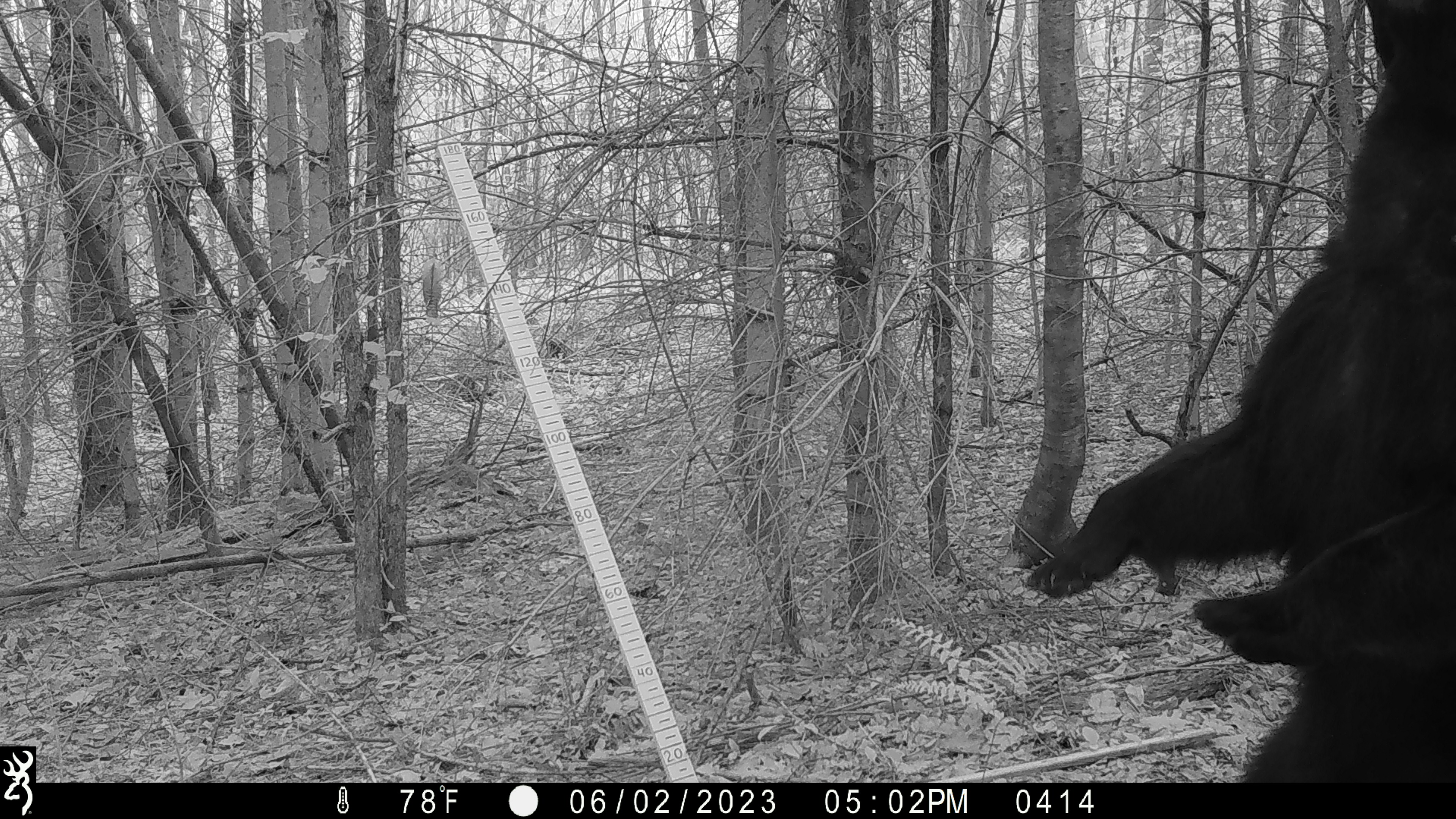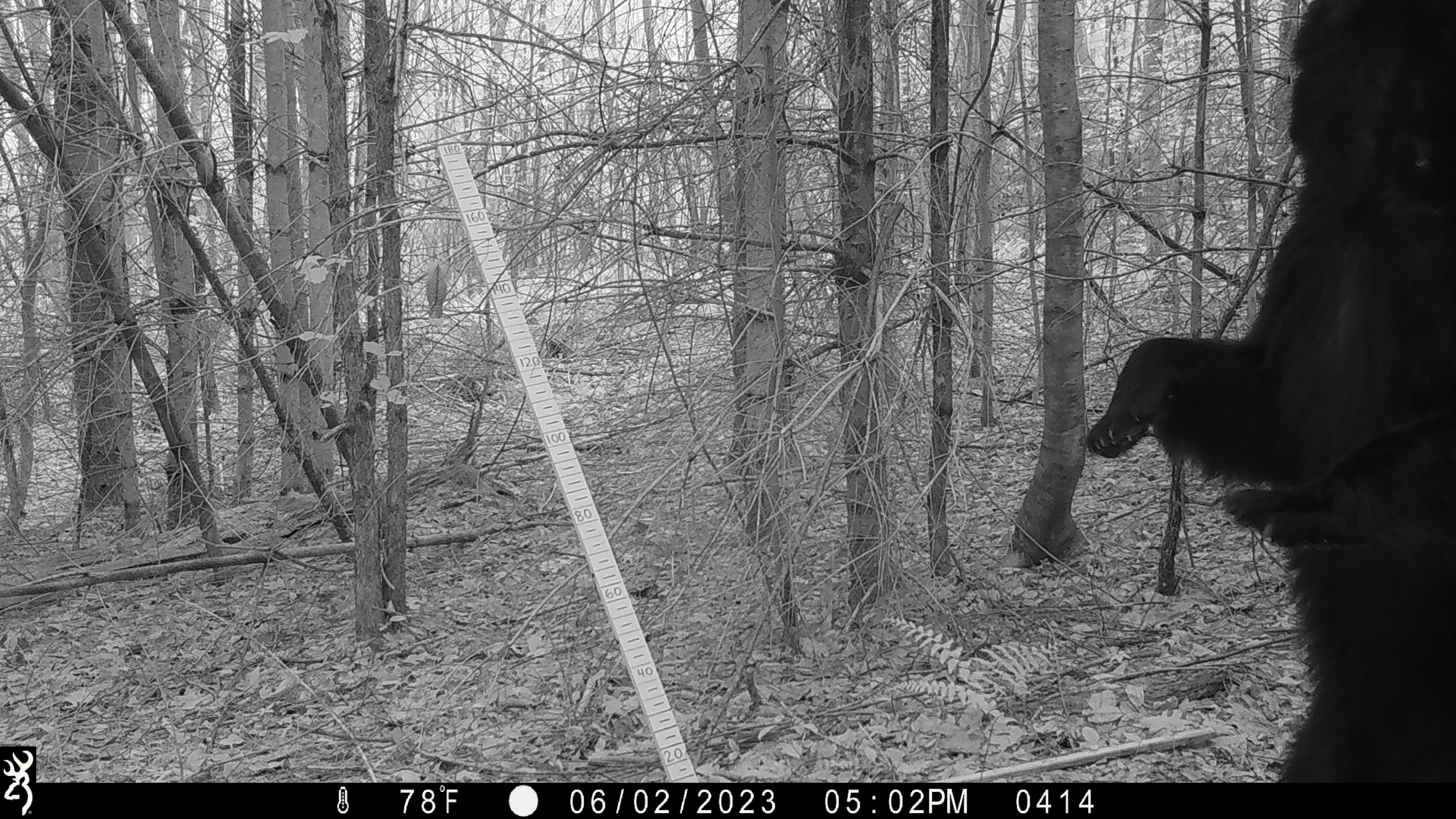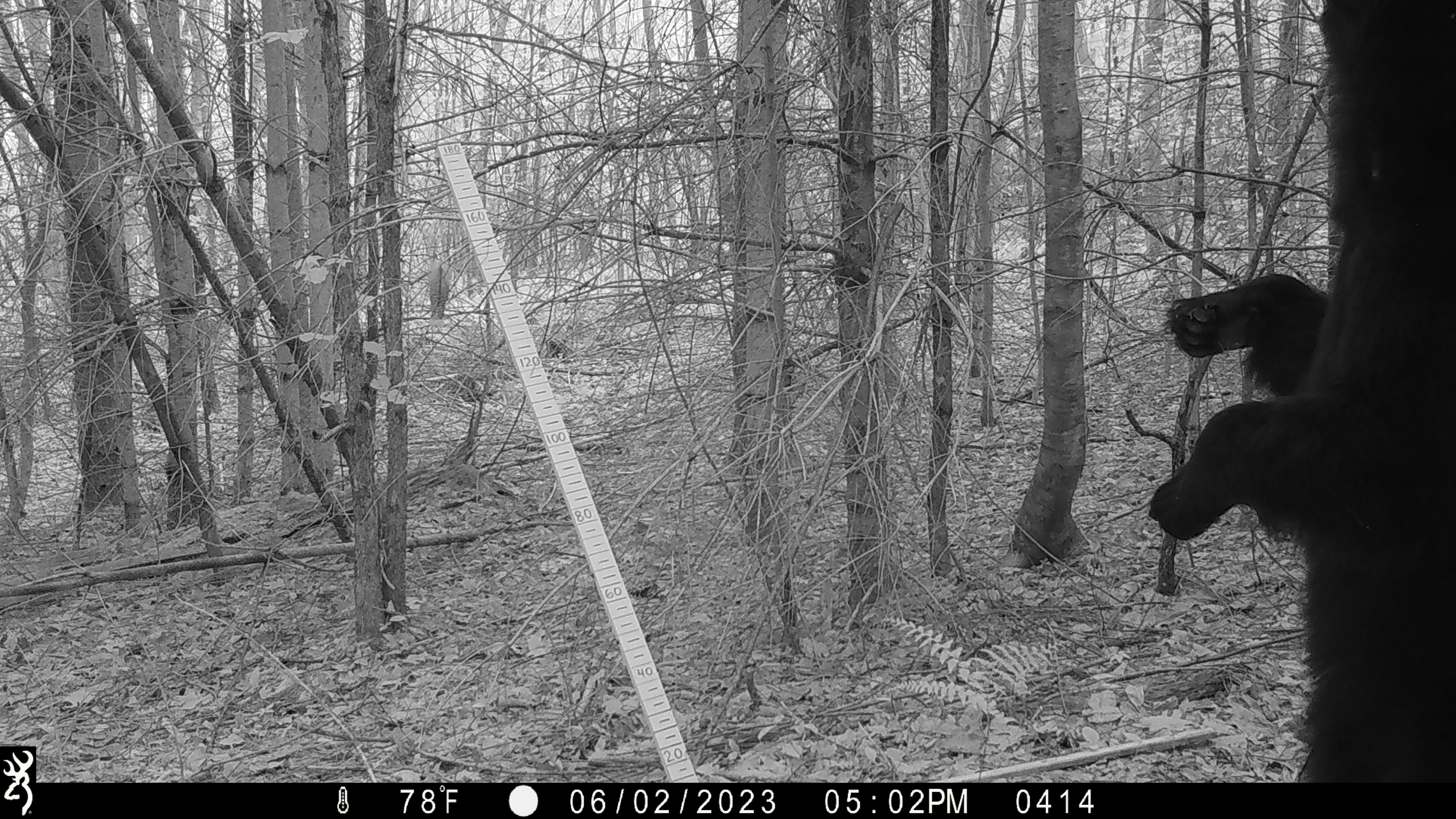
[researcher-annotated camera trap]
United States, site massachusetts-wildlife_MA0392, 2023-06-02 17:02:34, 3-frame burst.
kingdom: Animalia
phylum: Chordata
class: Mammalia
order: Carnivora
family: Ursidae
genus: Ursus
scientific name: Ursus americanus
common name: black bear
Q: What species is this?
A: Black bear (Ursus americanus).